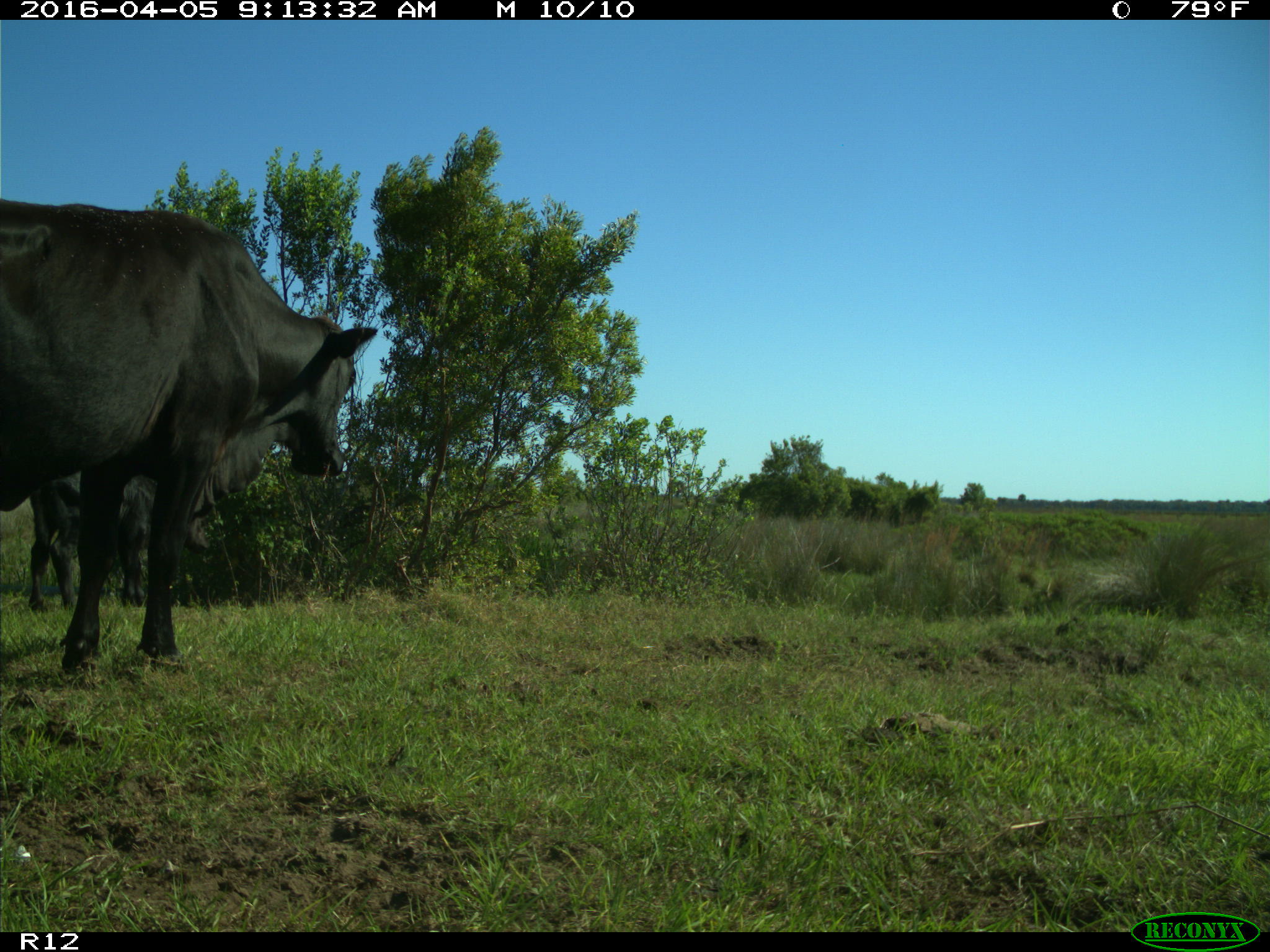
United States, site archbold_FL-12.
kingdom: Animalia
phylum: Chordata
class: Mammalia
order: Artiodactyla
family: Bovidae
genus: Bos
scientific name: Bos taurus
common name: domestic cow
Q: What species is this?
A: Bos taurus (domestic cow).